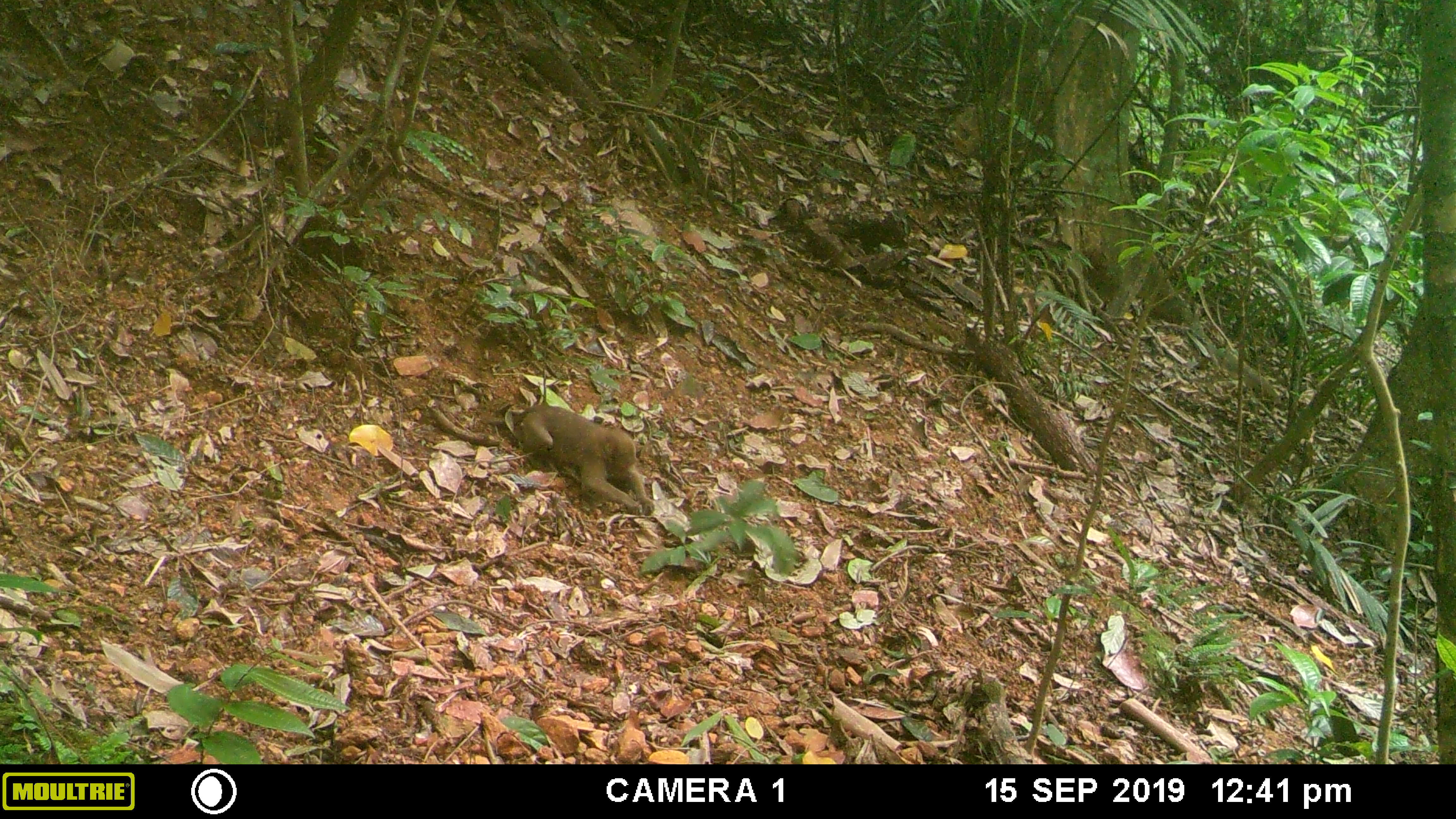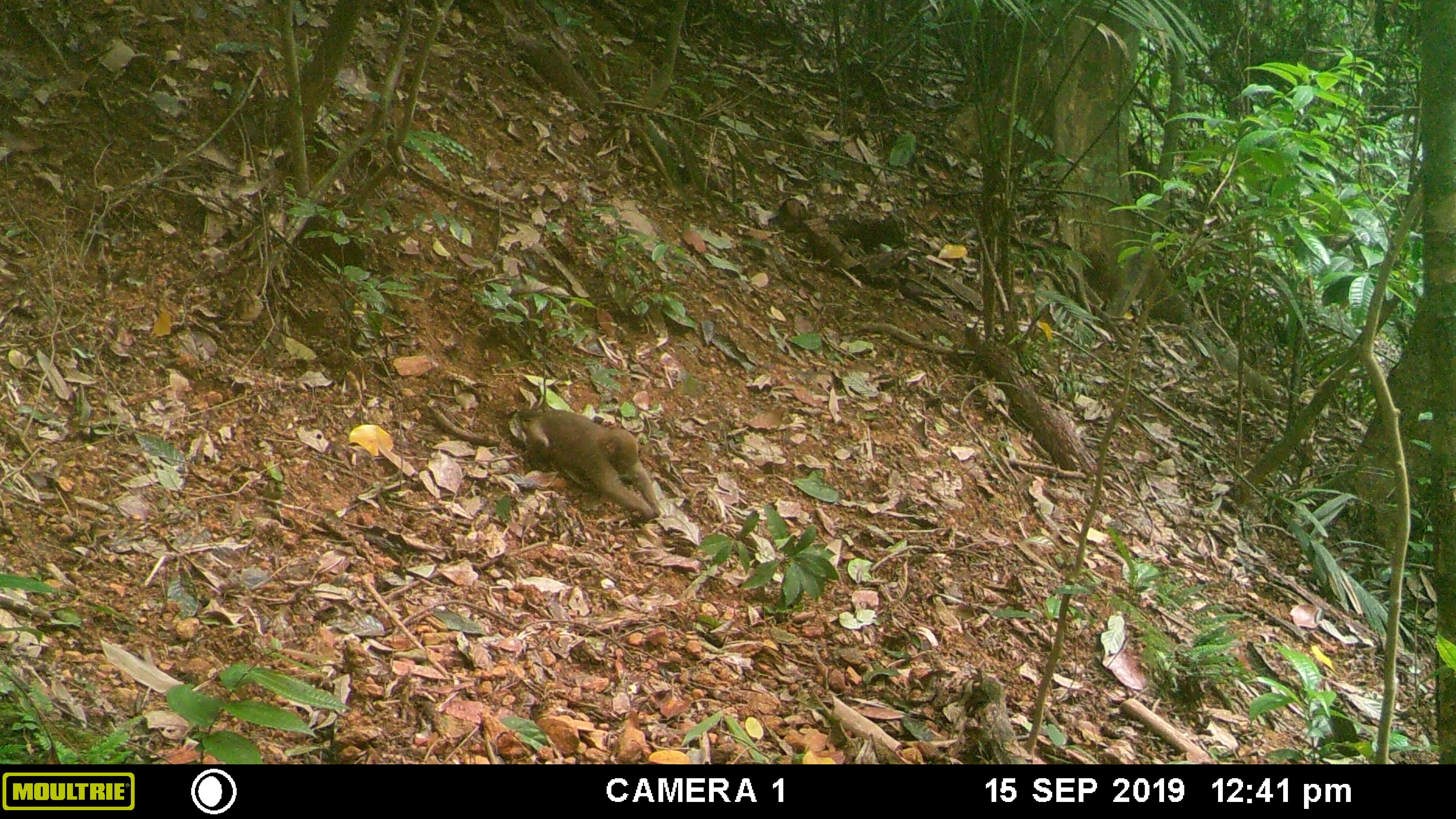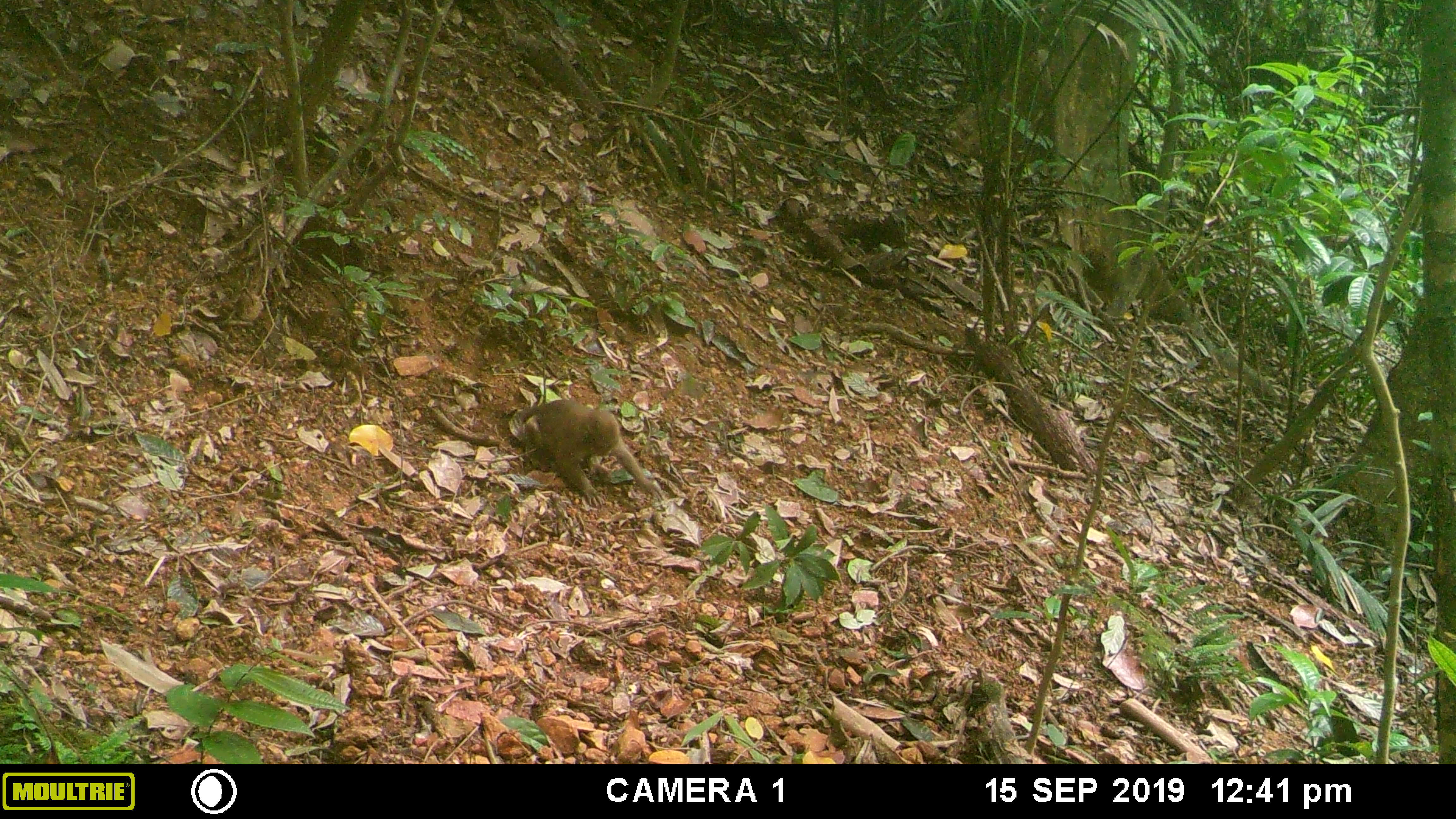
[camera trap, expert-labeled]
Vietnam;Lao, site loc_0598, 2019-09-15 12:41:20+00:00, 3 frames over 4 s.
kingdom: Animalia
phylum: Chordata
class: Mammalia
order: Primates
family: Cercopithecidae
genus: Macaca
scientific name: Macaca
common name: macaques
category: assam or rhesus macaque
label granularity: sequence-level